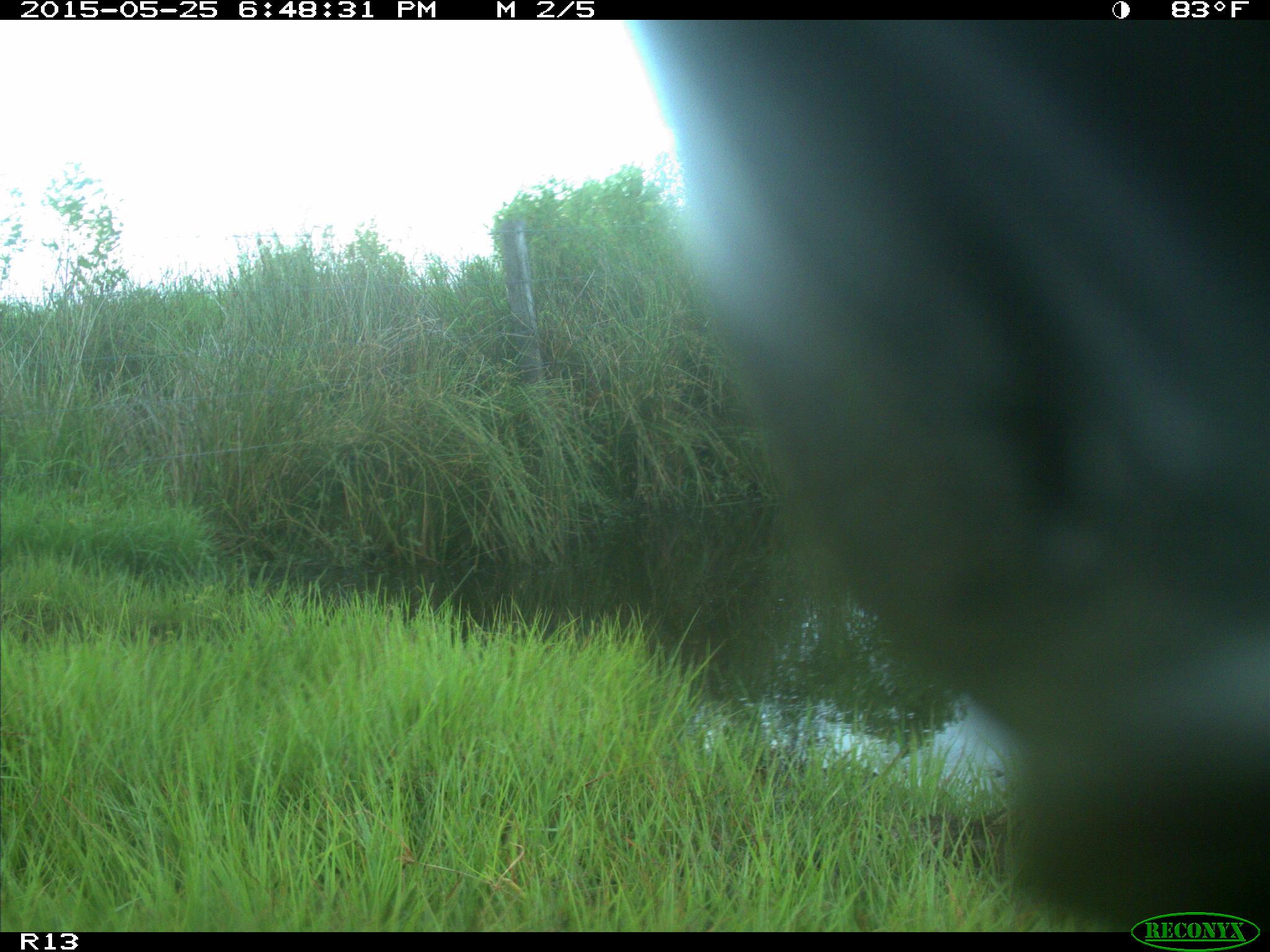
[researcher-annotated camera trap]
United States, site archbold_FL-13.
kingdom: Animalia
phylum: Chordata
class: Mammalia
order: Artiodactyla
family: Bovidae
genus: Bos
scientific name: Bos taurus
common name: domestic cow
Bos taurus (domestic cow).